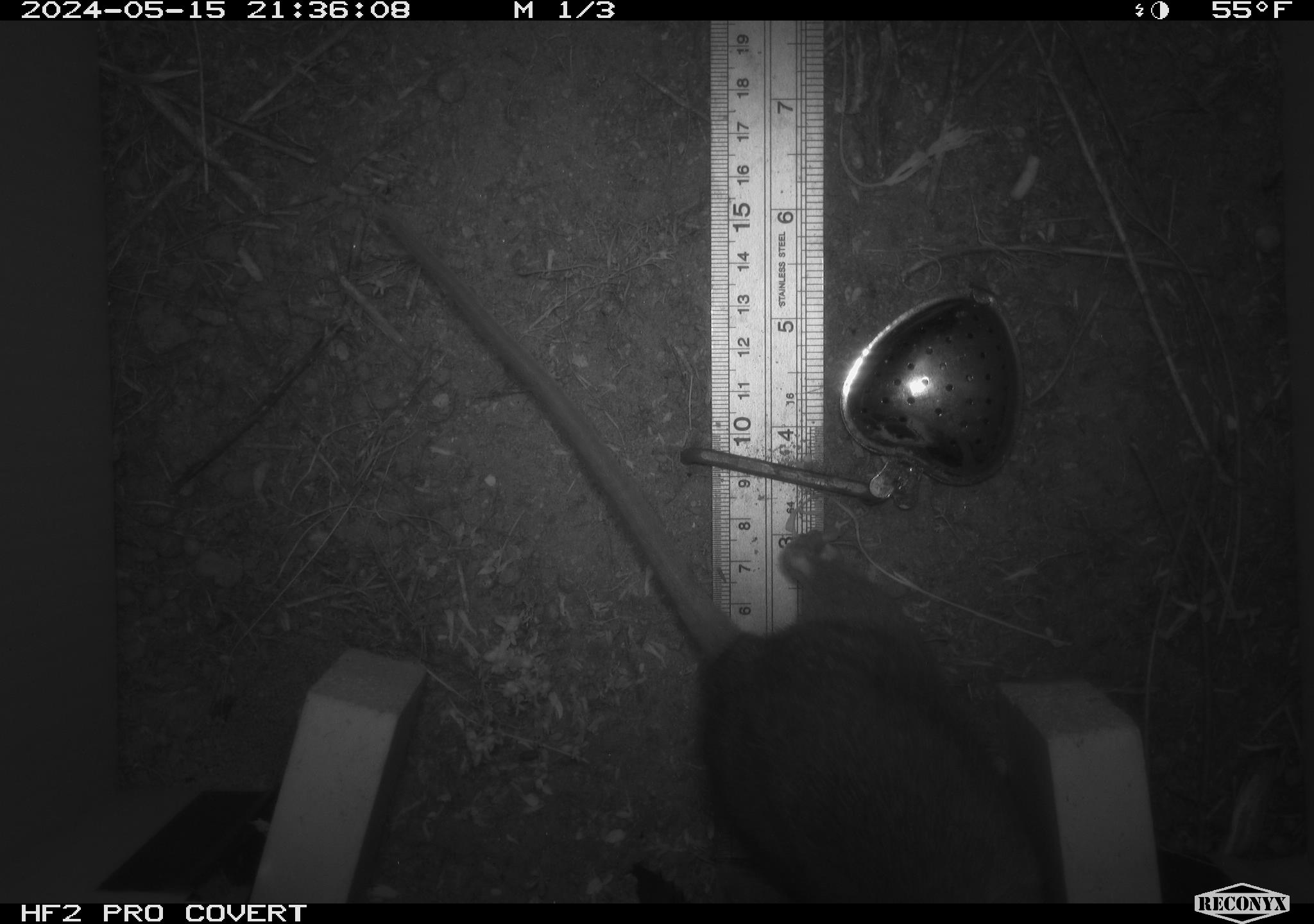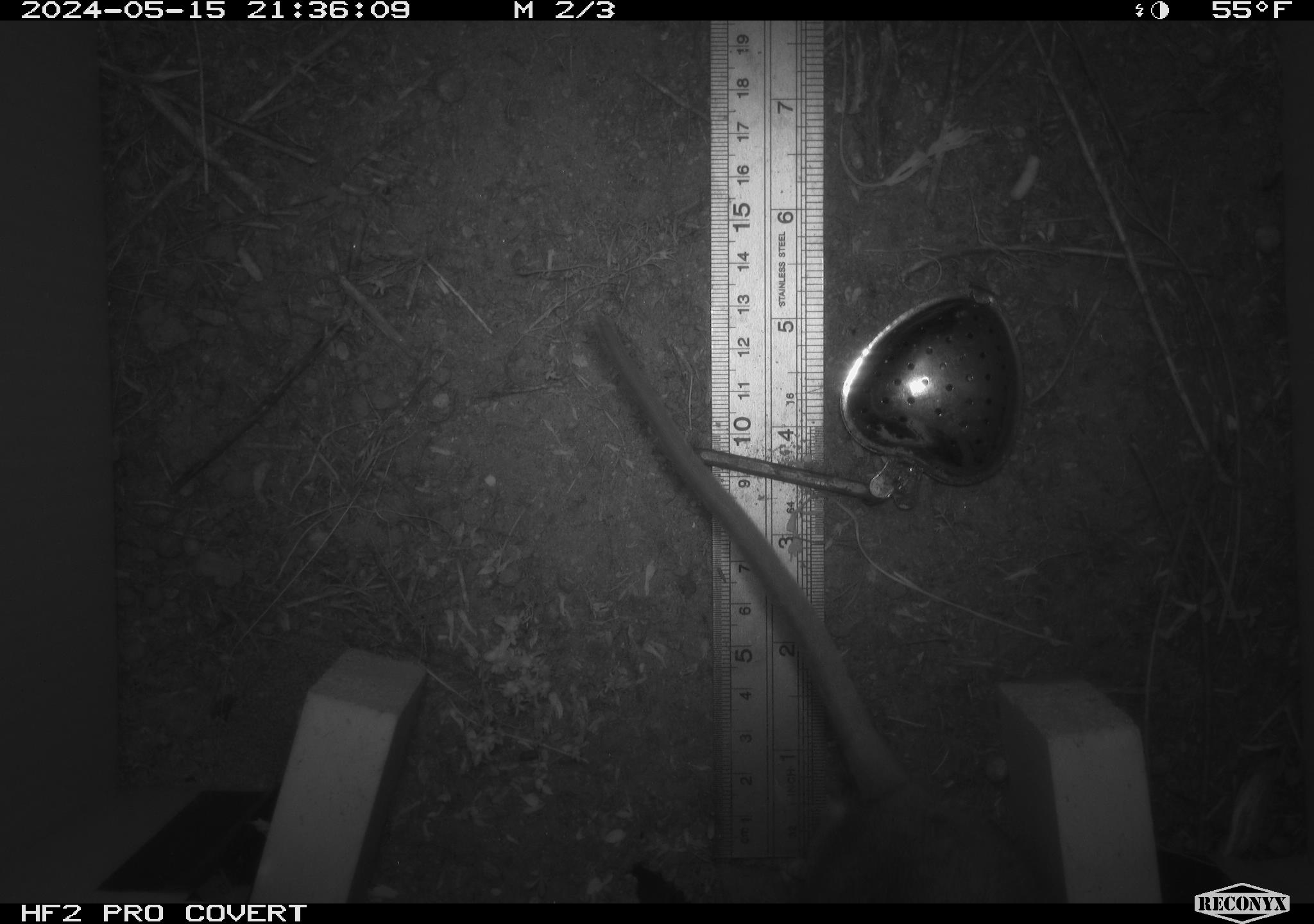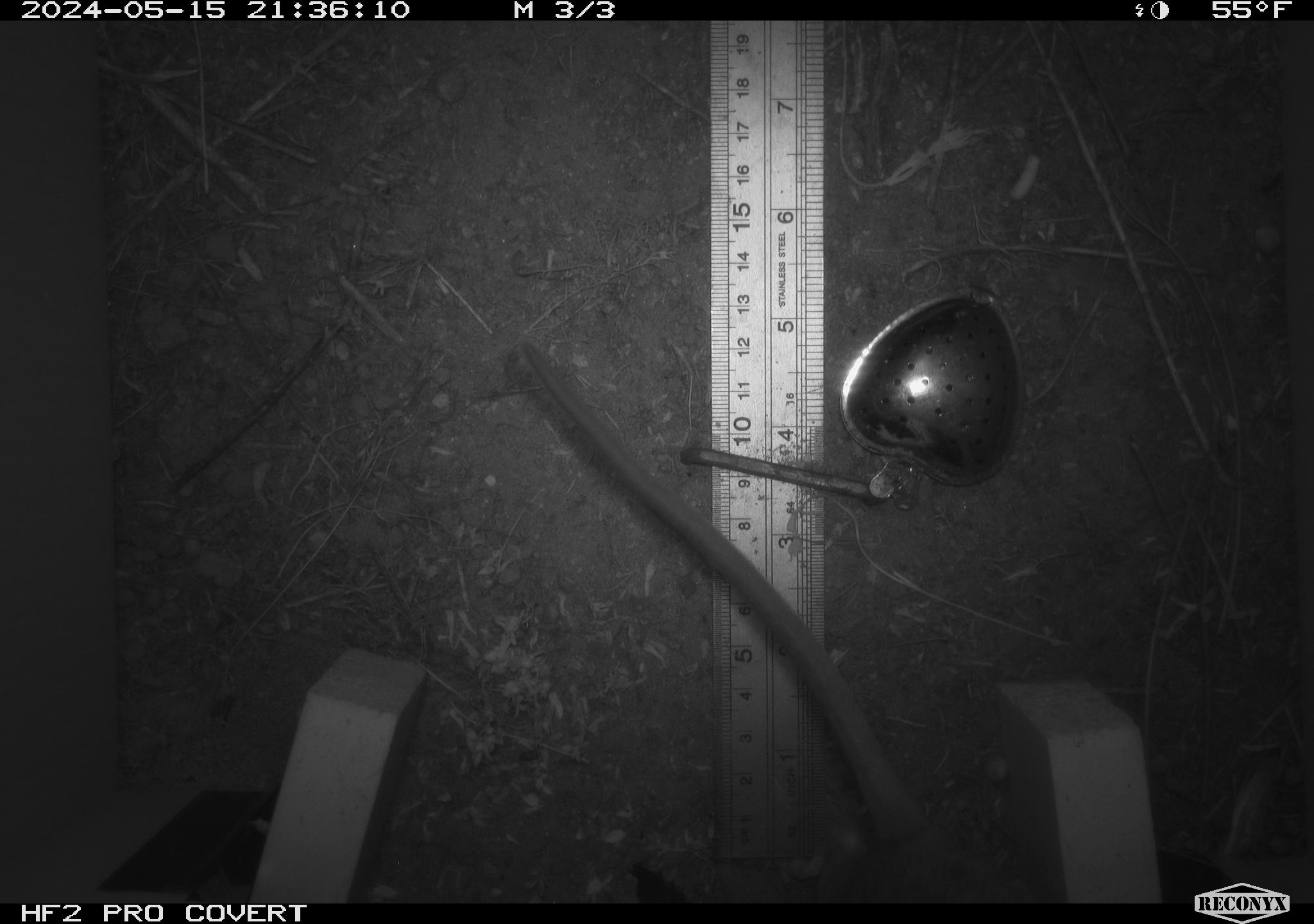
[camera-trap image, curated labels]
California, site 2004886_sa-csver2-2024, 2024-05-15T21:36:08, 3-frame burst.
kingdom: Animalia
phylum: Chordata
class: Mammalia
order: Rodentia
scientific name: Rodentia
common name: rodent